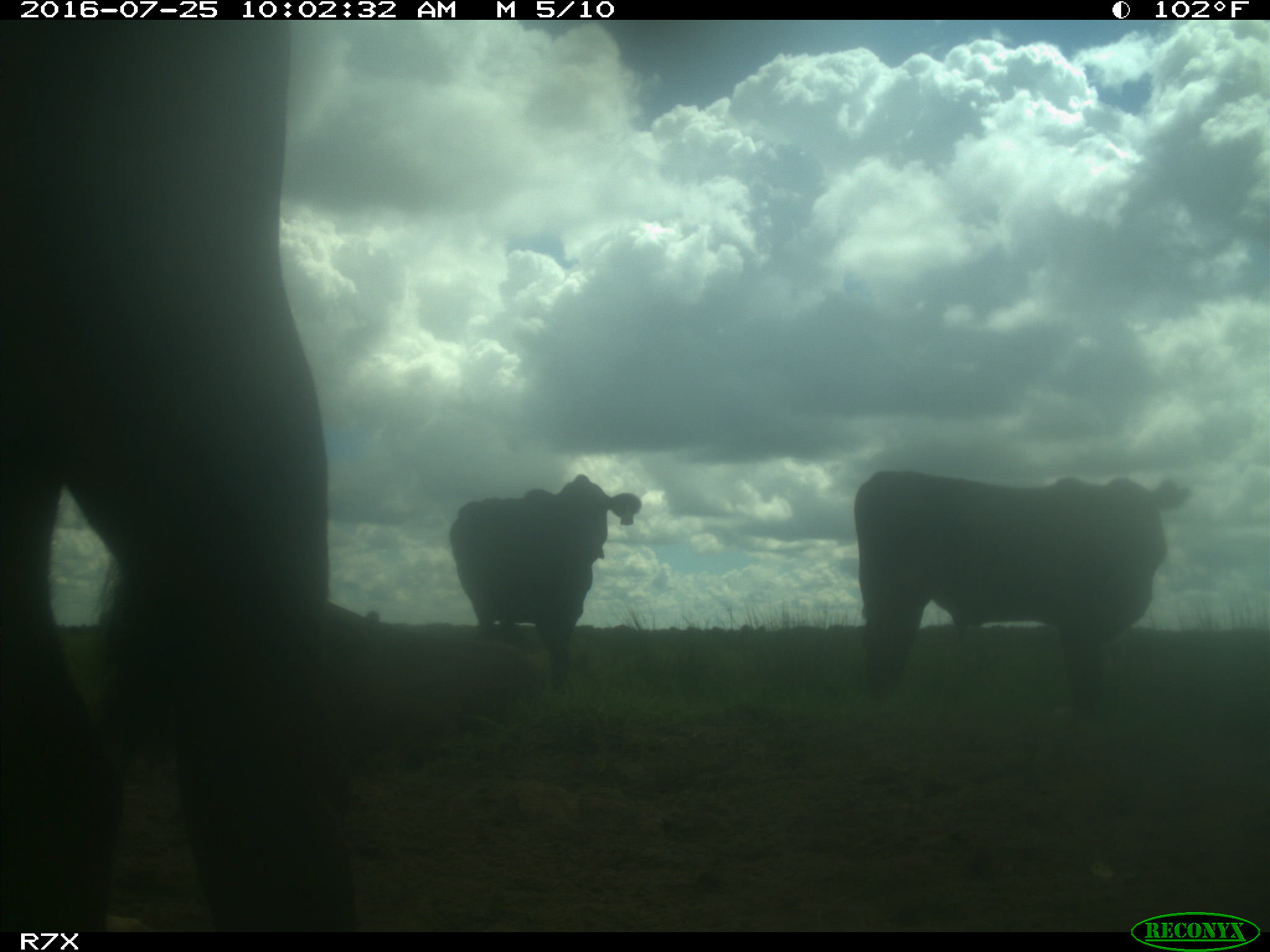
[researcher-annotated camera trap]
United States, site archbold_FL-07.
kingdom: Animalia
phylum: Chordata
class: Mammalia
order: Artiodactyla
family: Bovidae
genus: Bos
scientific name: Bos taurus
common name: domestic cow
Bos taurus (domestic cow).